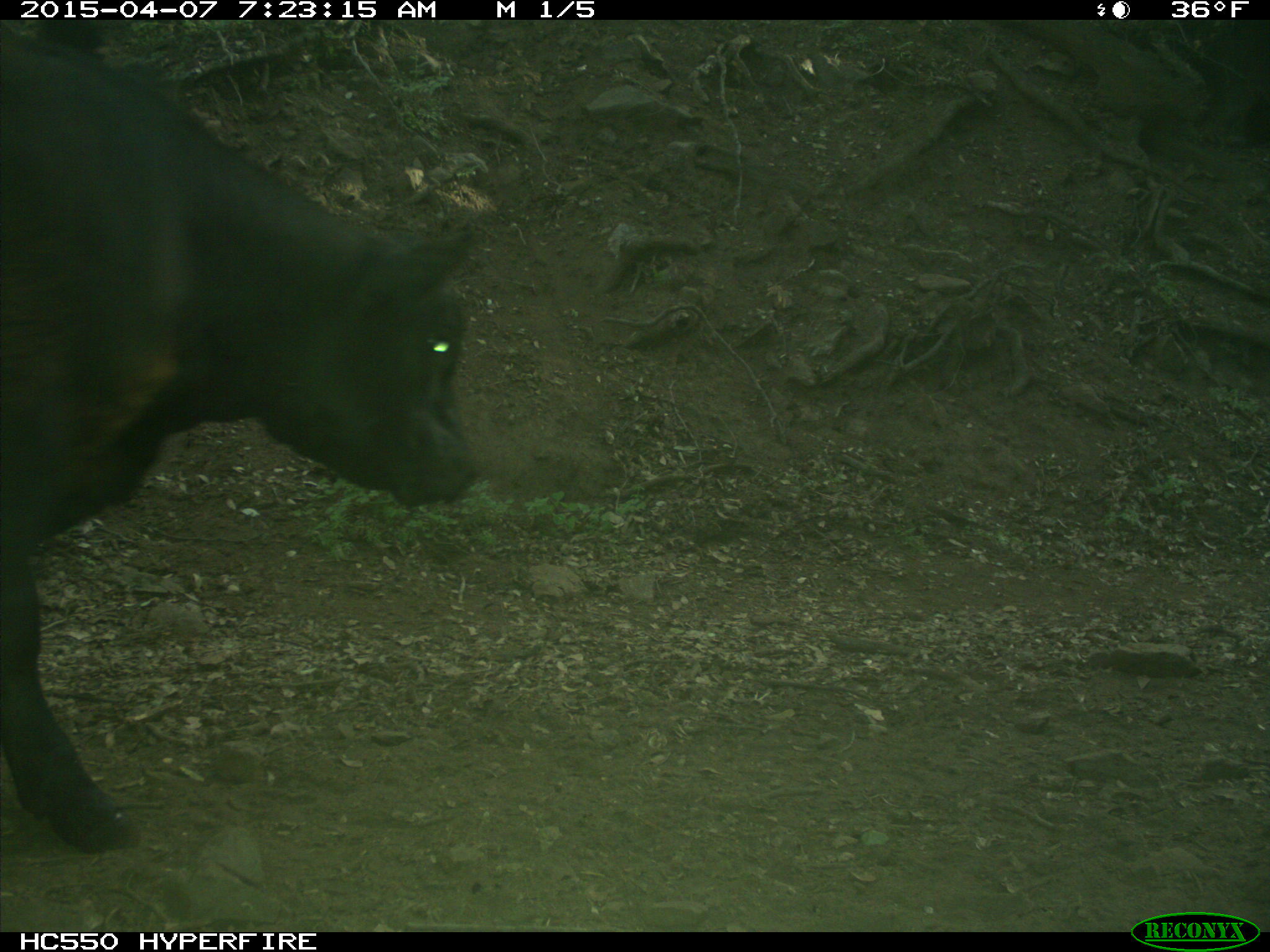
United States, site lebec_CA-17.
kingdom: Animalia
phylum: Chordata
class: Mammalia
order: Artiodactyla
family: Bovidae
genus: Bos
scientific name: Bos taurus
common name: domestic cow